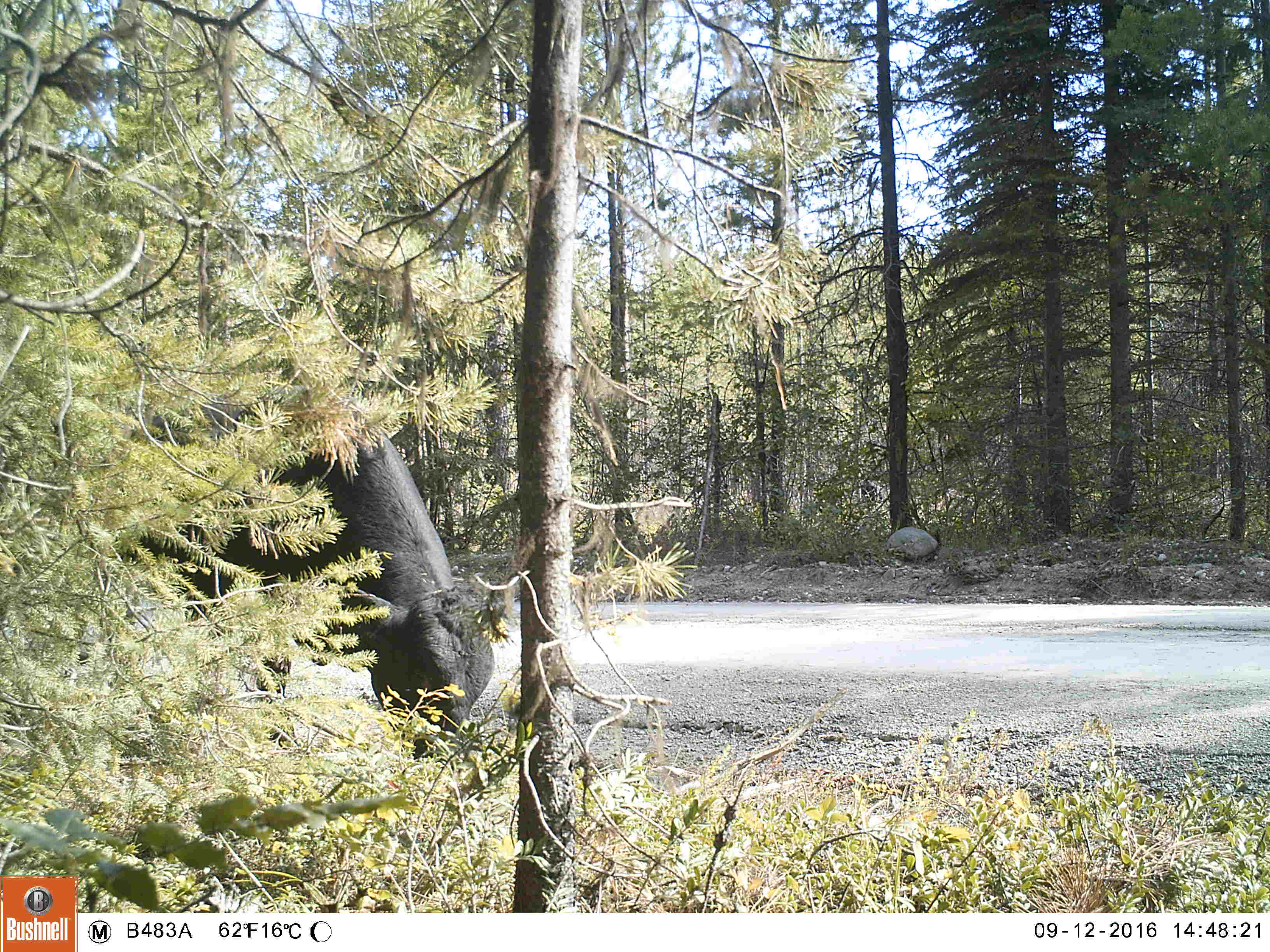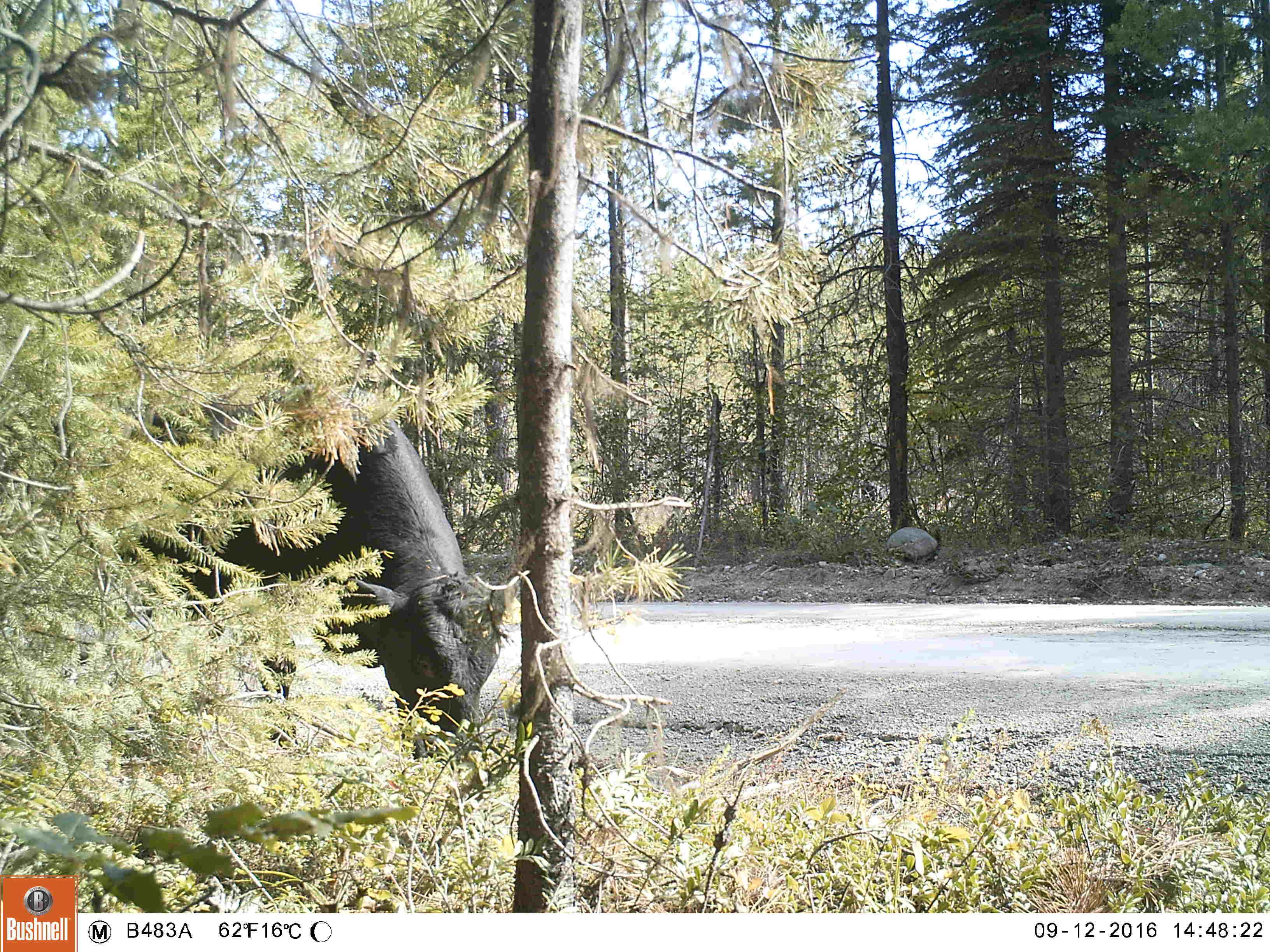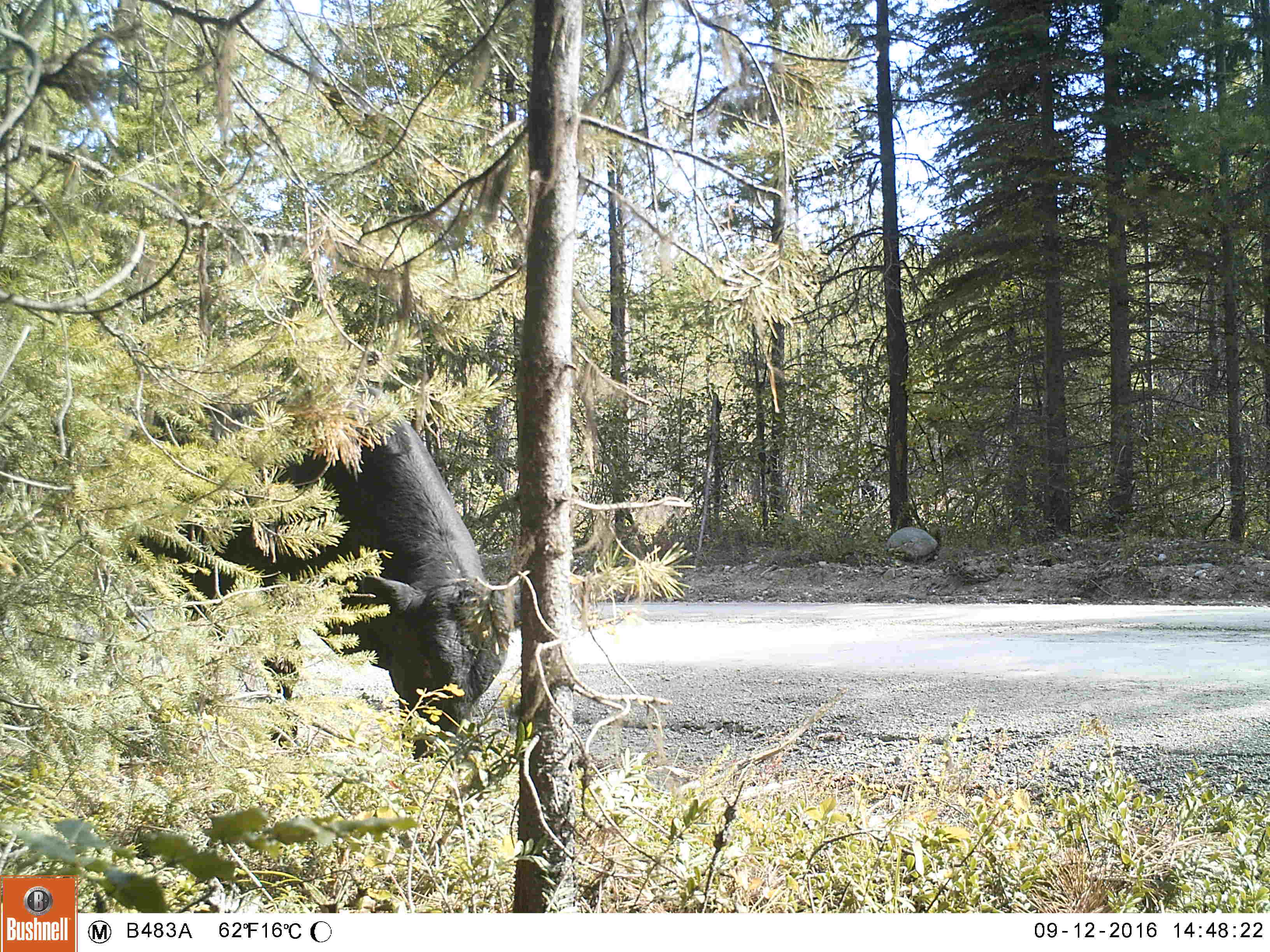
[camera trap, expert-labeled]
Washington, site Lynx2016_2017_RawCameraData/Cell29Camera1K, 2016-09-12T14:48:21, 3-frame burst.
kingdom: Animalia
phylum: Chordata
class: Mammalia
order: Artiodactyla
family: Bovidae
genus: Bos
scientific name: Bos taurus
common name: domestic cattle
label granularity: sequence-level